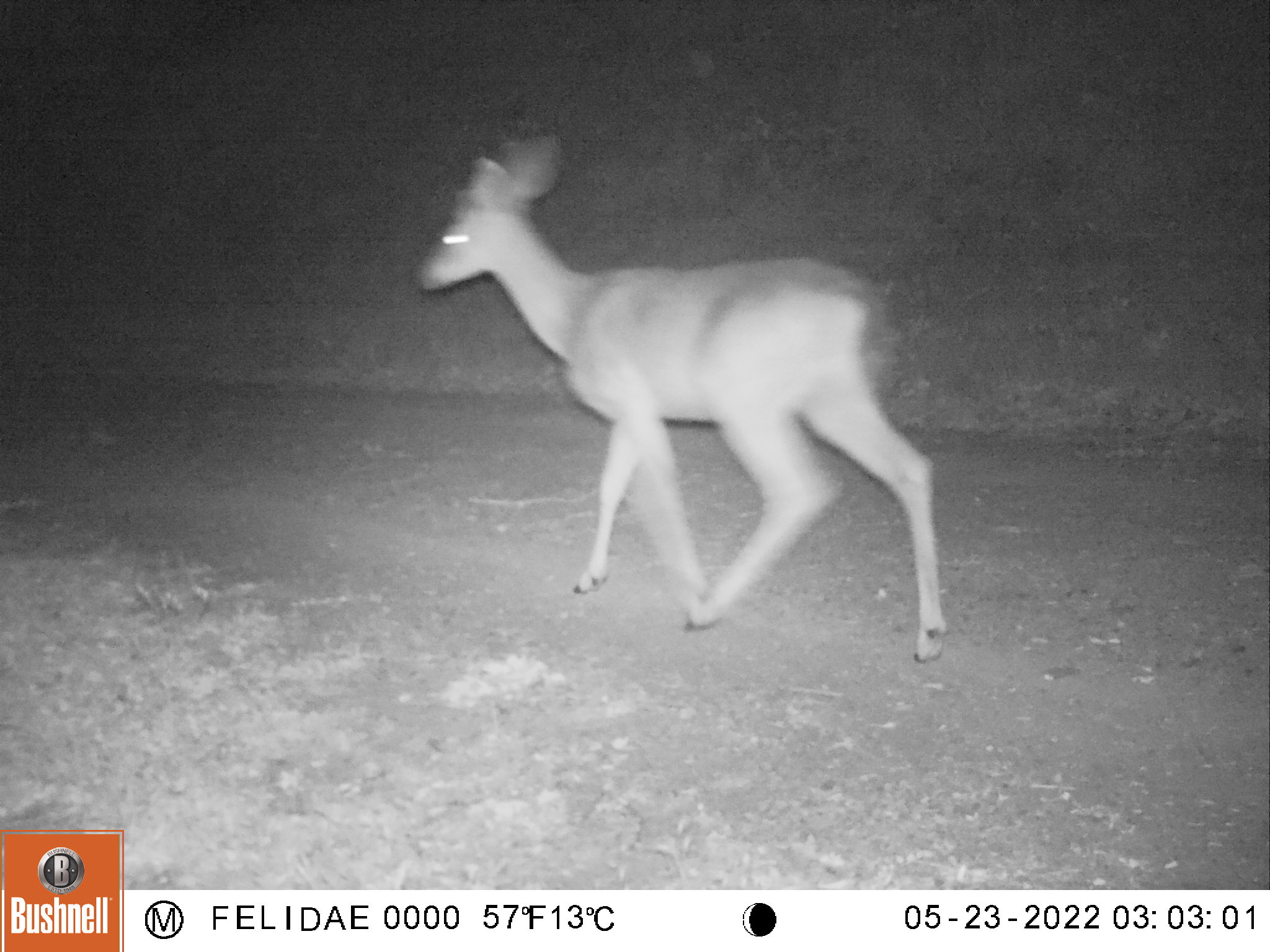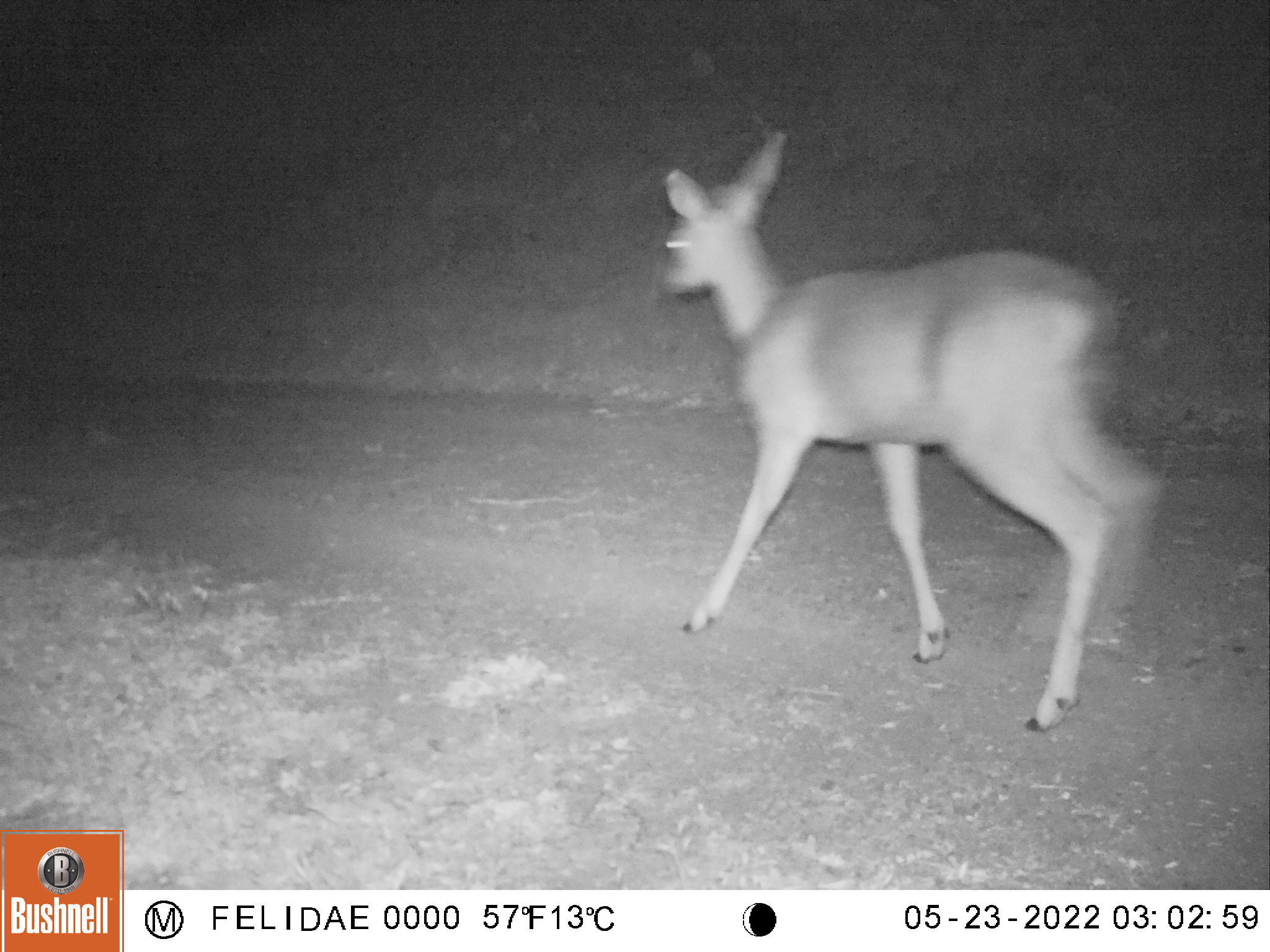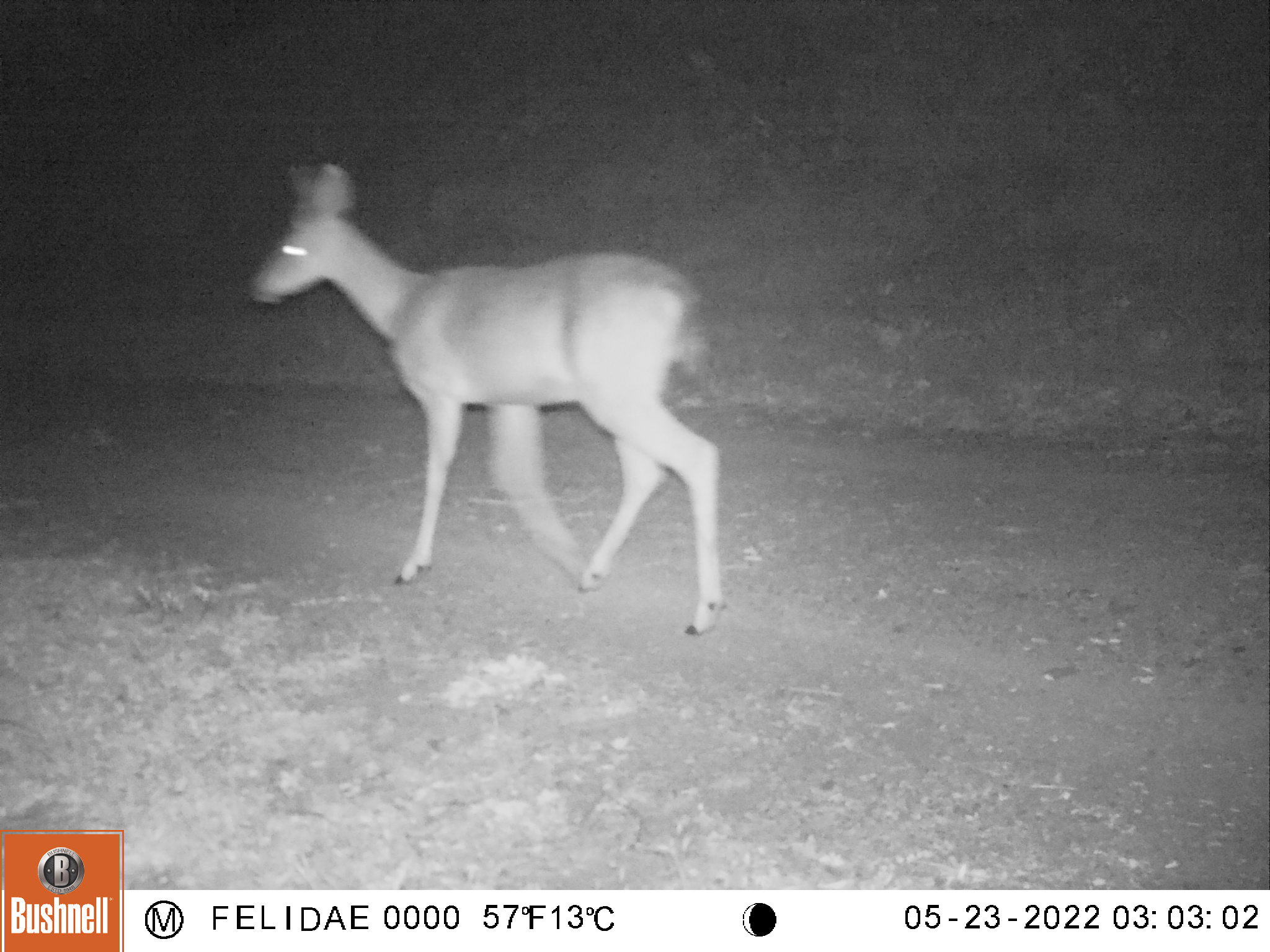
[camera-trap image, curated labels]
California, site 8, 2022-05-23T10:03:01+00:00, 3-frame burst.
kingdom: Animalia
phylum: Chordata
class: Mammalia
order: Artiodactyla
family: Cervidae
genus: Odocoileus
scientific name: Odocoileus hemionus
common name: mule deer